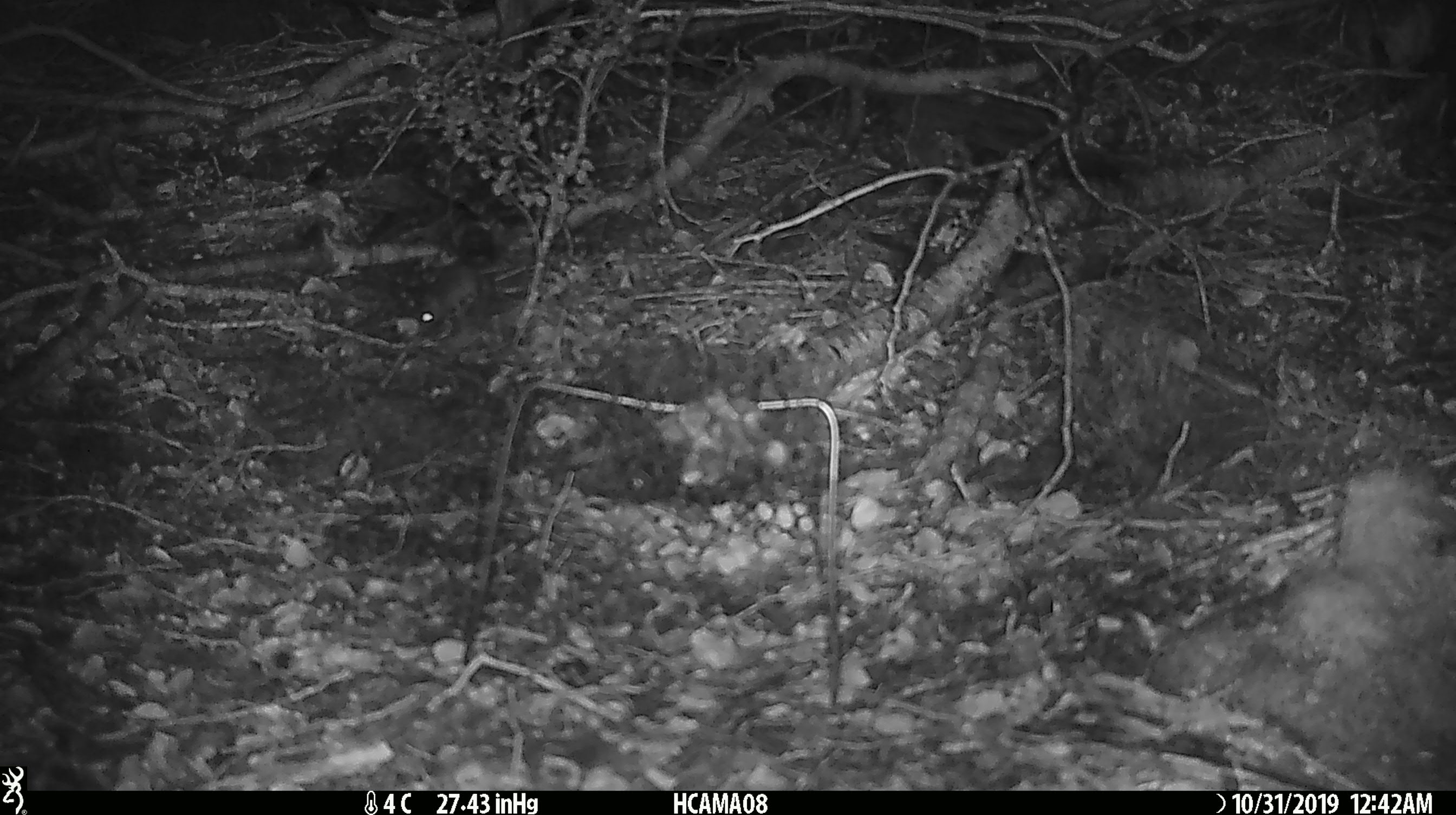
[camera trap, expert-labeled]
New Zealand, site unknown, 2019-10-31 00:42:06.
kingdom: Animalia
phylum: Chordata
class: Mammalia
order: Rodentia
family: Muridae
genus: Mus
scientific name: Mus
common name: mouse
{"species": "mouse (Mus)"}